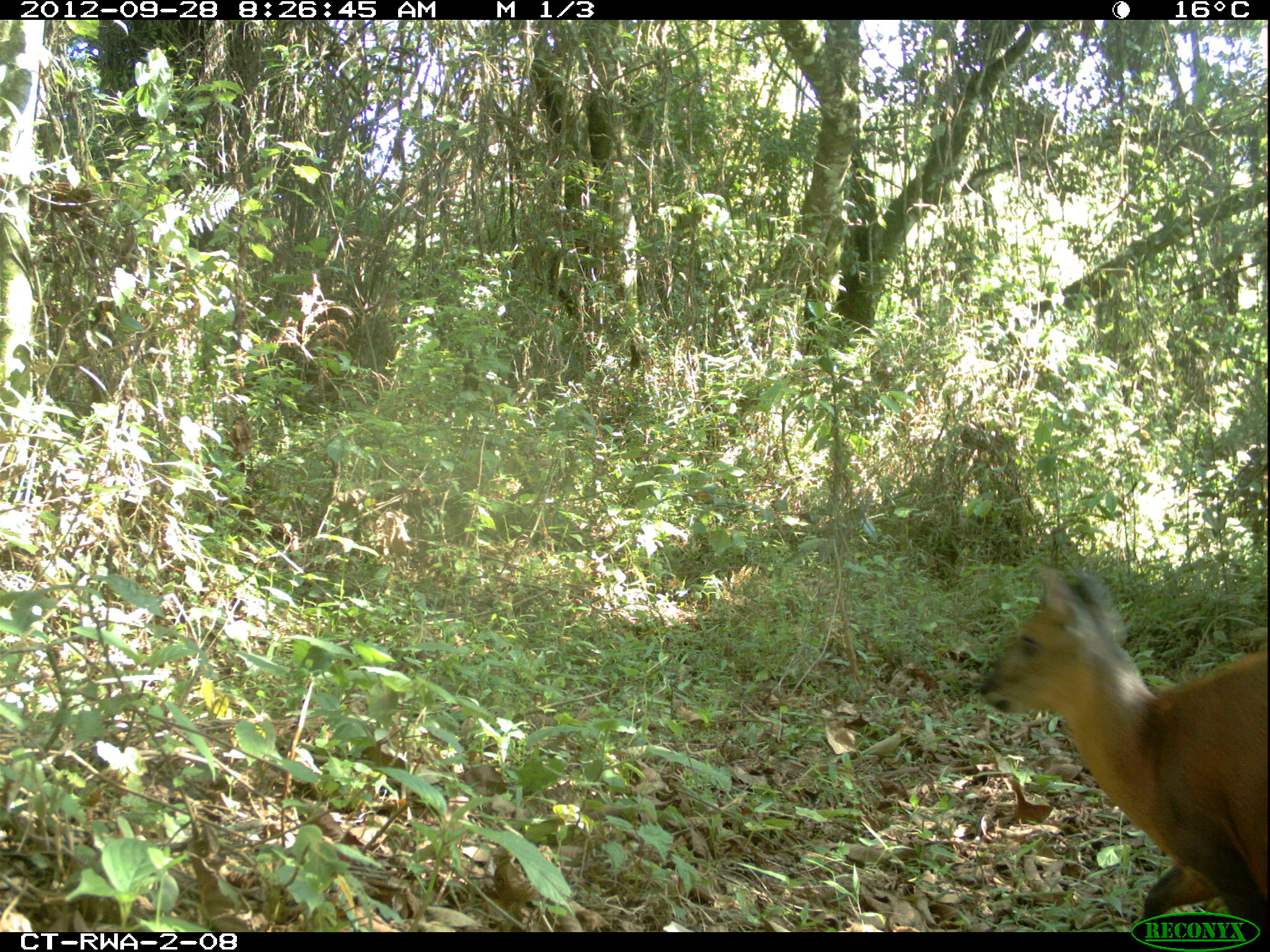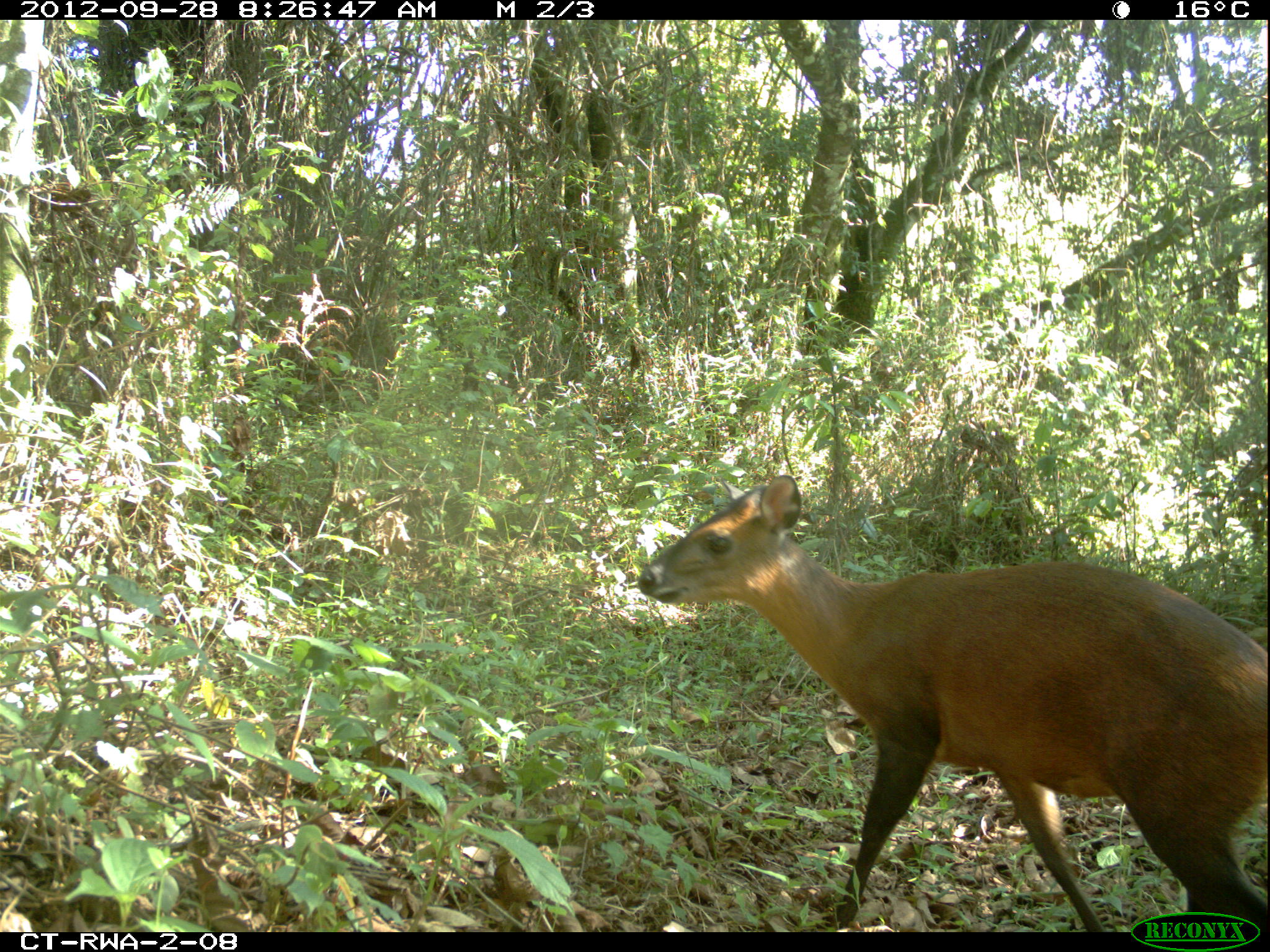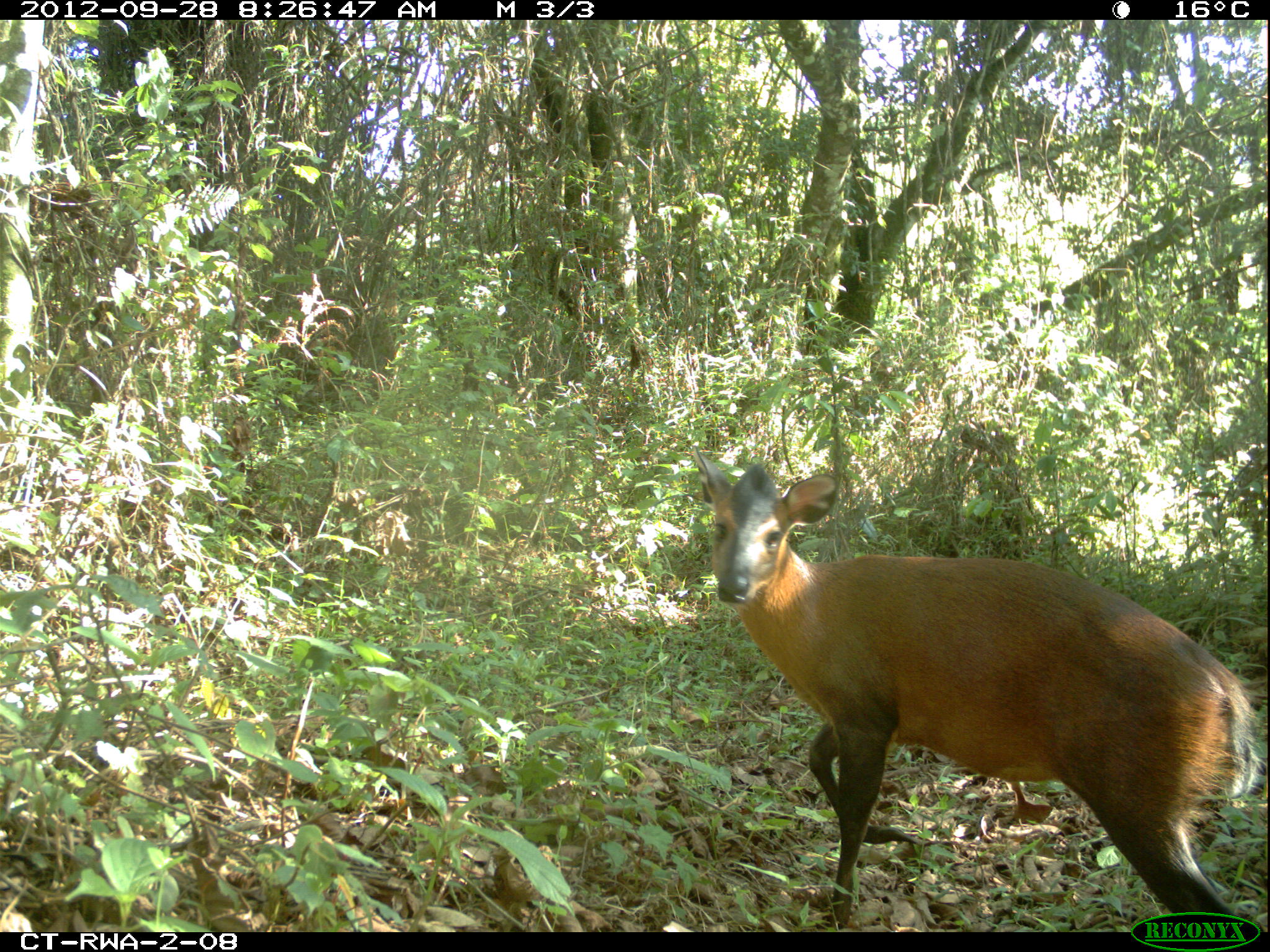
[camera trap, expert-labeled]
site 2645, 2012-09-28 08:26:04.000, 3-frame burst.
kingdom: Animalia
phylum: Chordata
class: Mammalia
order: Artiodactyla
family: Bovidae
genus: Cephalophus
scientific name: Cephalophus nigrifrons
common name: black-fronted duiker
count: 2